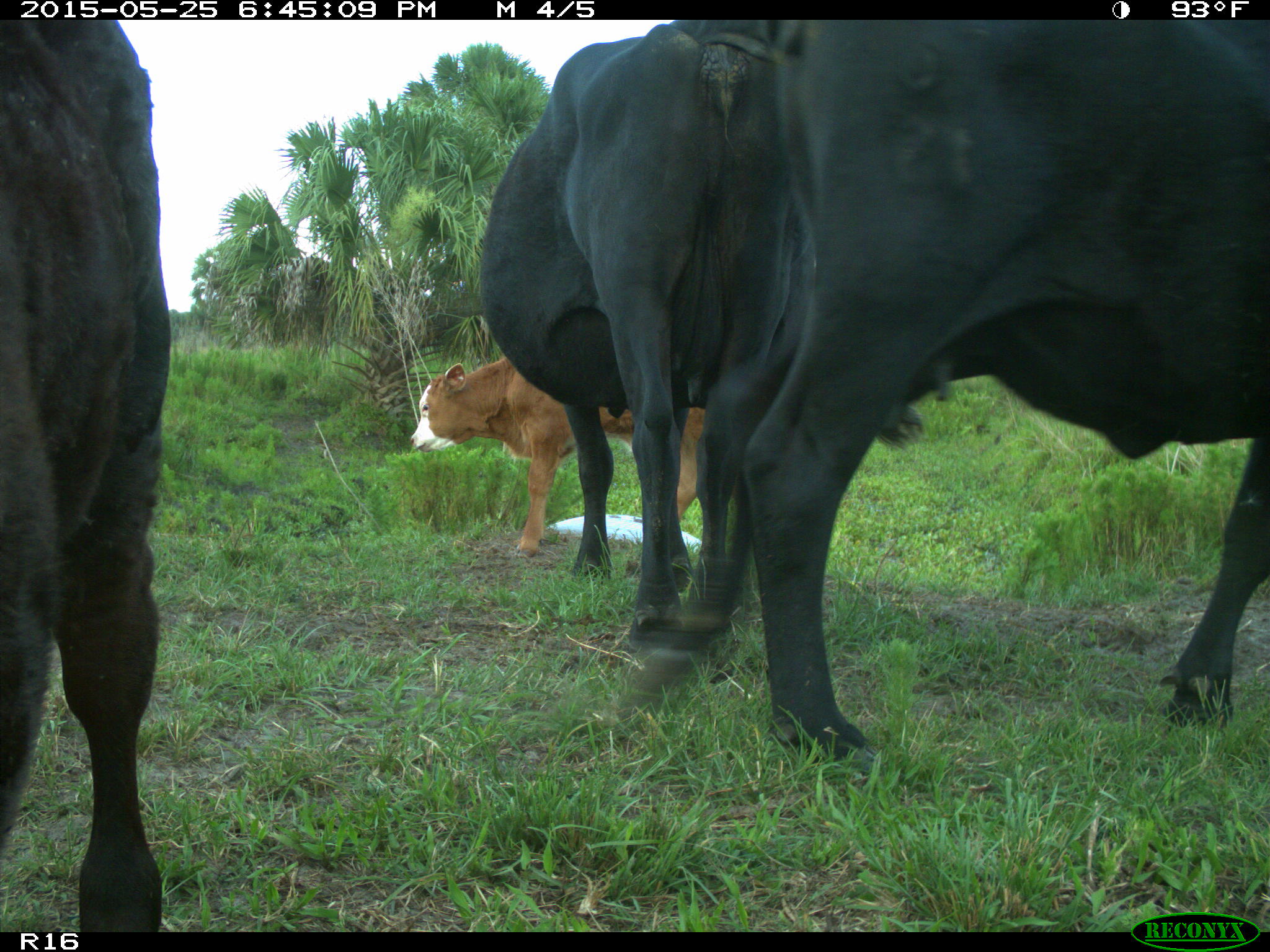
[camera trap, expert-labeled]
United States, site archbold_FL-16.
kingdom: Animalia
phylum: Chordata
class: Mammalia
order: Artiodactyla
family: Bovidae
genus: Bos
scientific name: Bos taurus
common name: domestic cow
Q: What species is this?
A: Bos taurus (domestic cow).